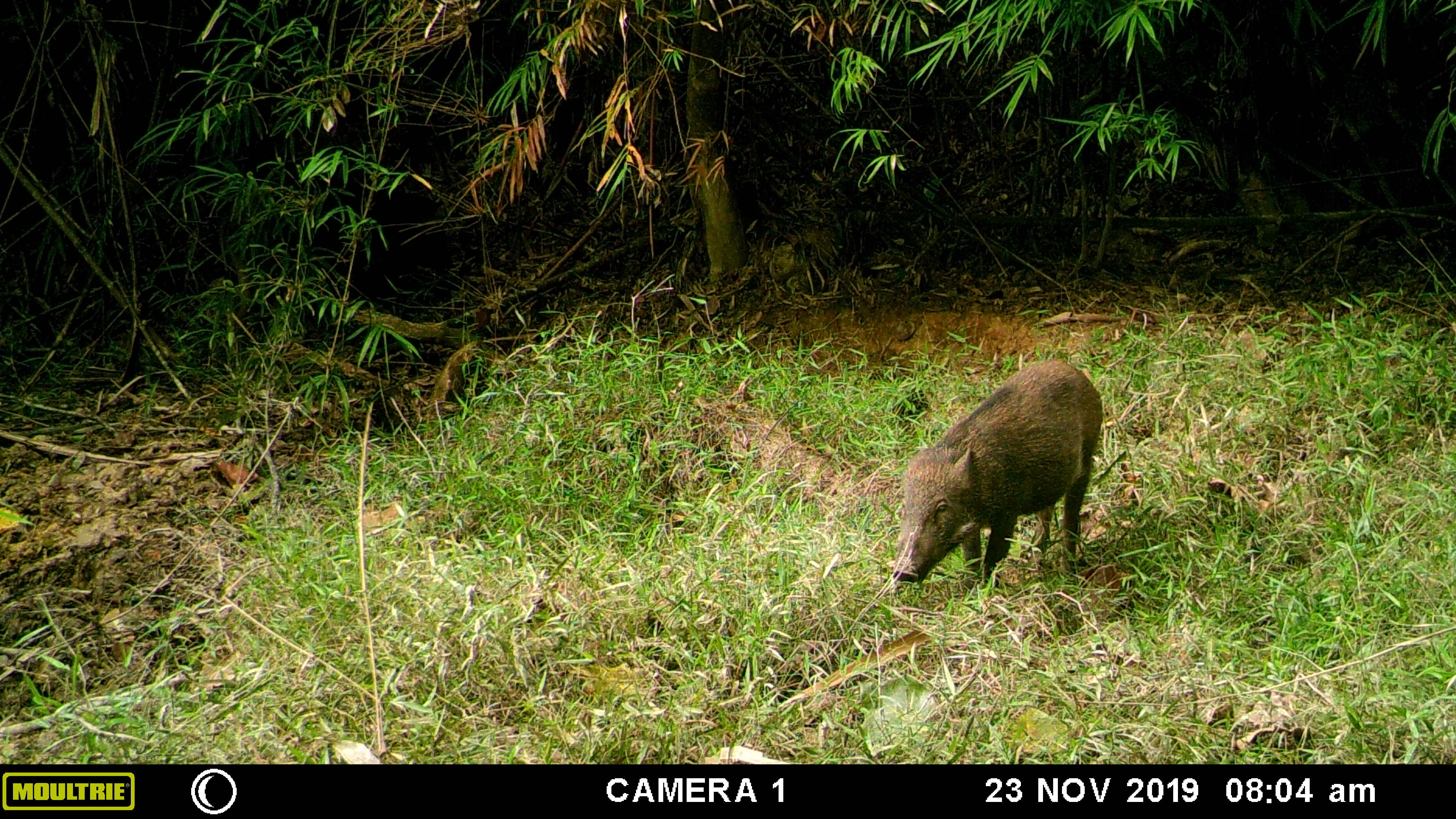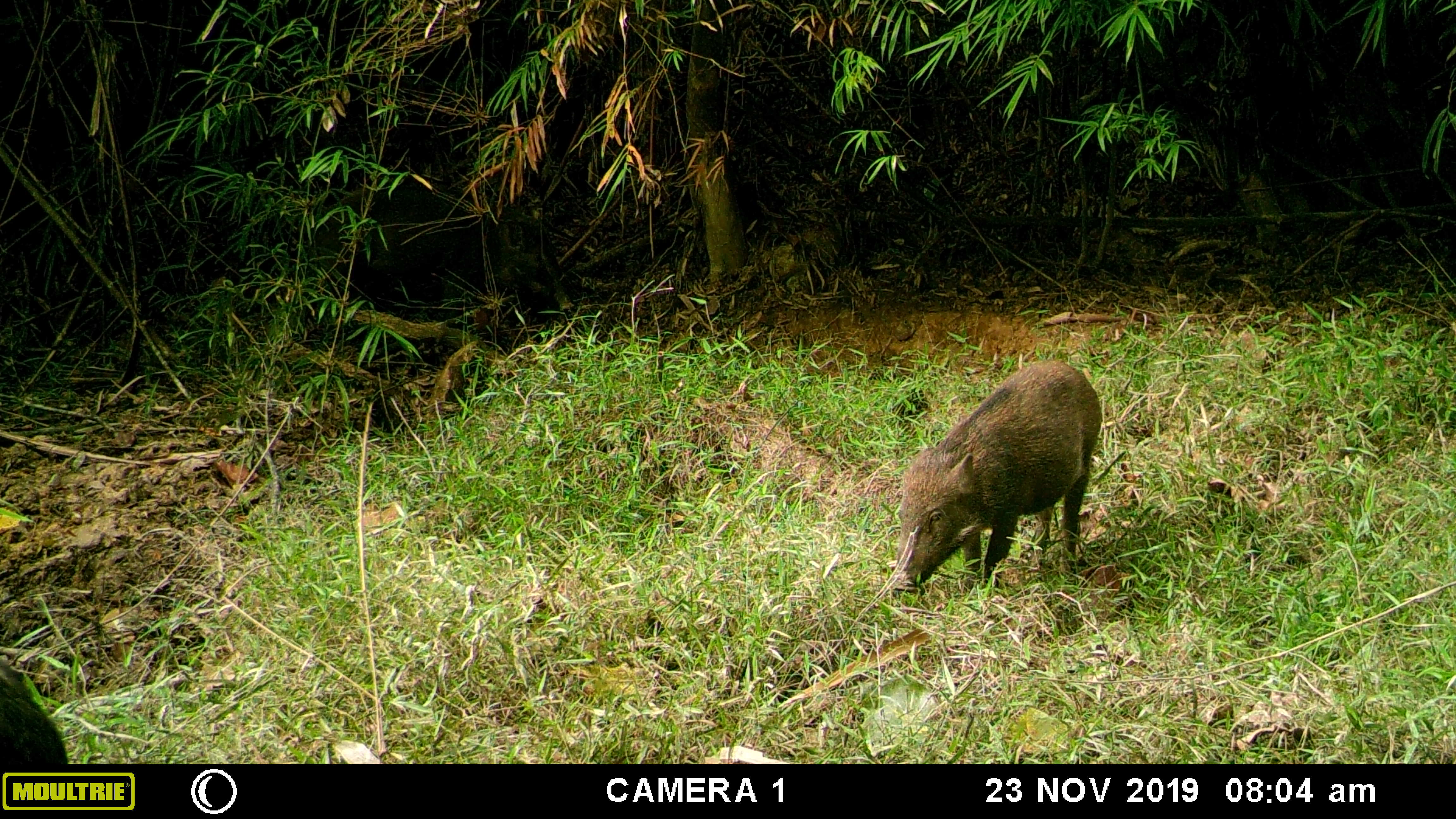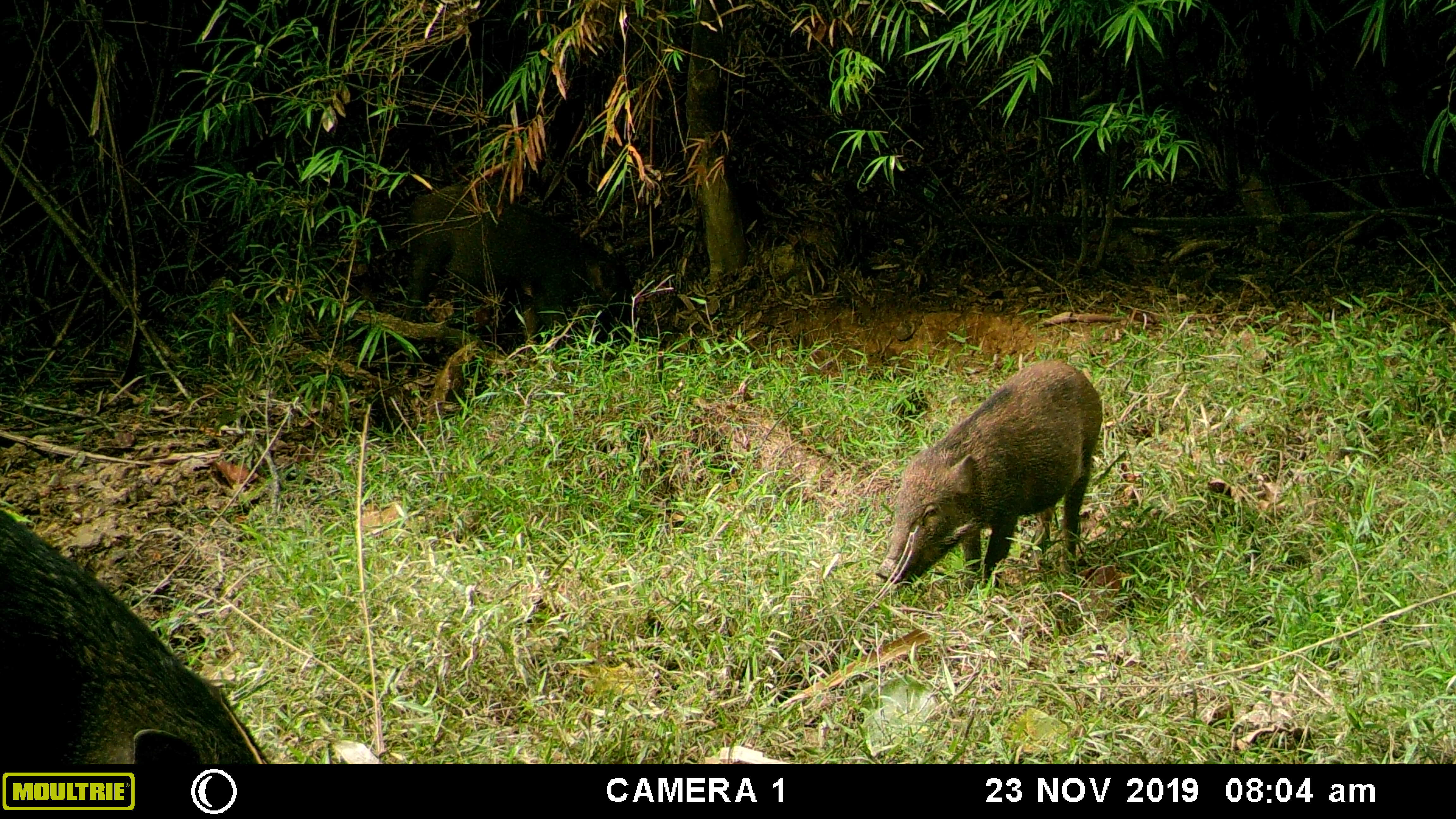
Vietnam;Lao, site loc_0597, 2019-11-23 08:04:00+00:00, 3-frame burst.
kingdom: Animalia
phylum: Chordata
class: Mammalia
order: Artiodactyla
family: Suidae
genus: Sus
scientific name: Sus scrofa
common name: eurasian wild pig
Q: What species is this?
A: Eurasian wild pig (Sus scrofa).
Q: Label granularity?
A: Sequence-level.